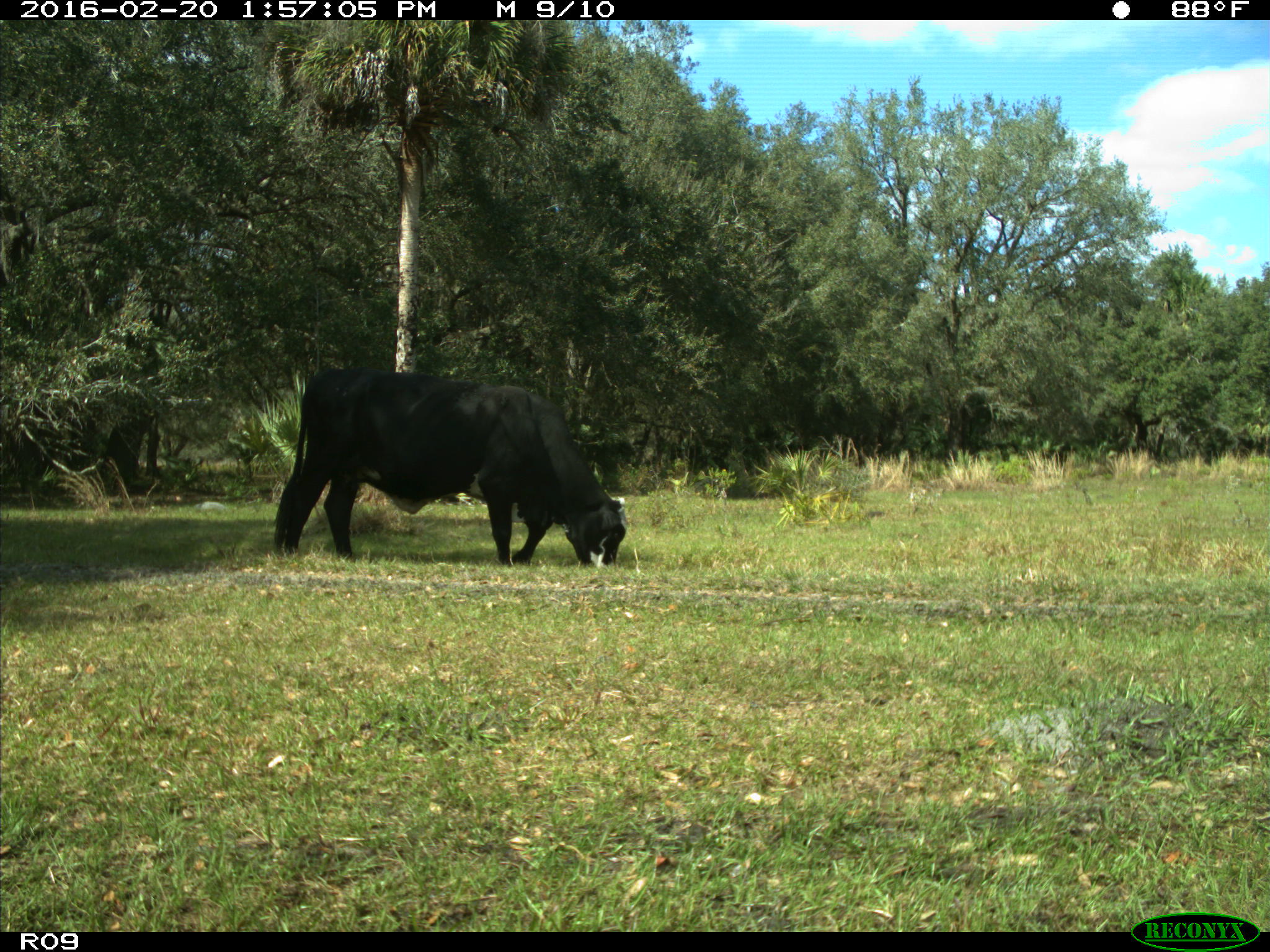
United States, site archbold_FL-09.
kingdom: Animalia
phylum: Chordata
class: Mammalia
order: Artiodactyla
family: Bovidae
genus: Bos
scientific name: Bos taurus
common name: domestic cow